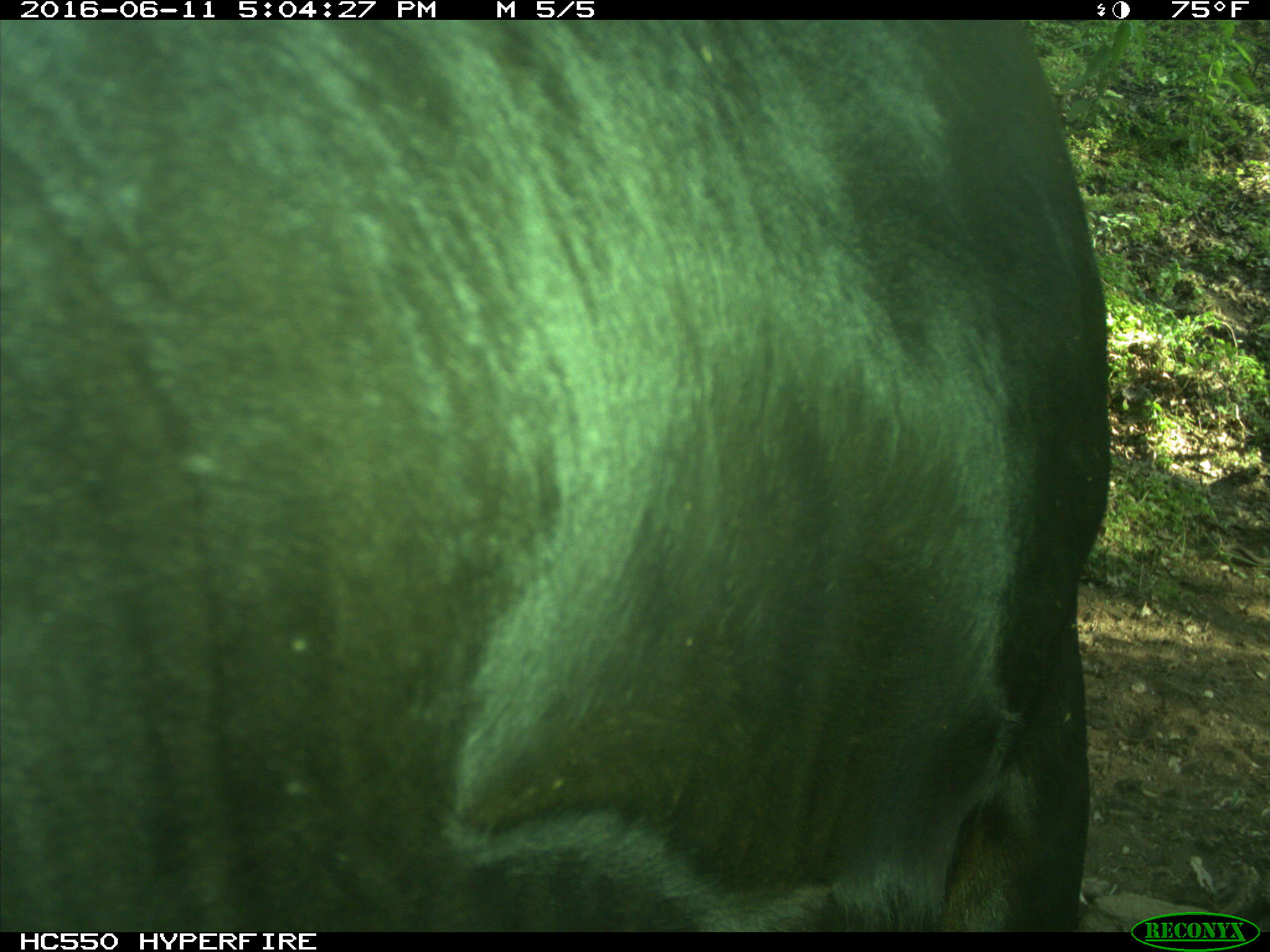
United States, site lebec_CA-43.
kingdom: Animalia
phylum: Chordata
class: Mammalia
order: Artiodactyla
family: Bovidae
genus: Bos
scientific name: Bos taurus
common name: domestic cow